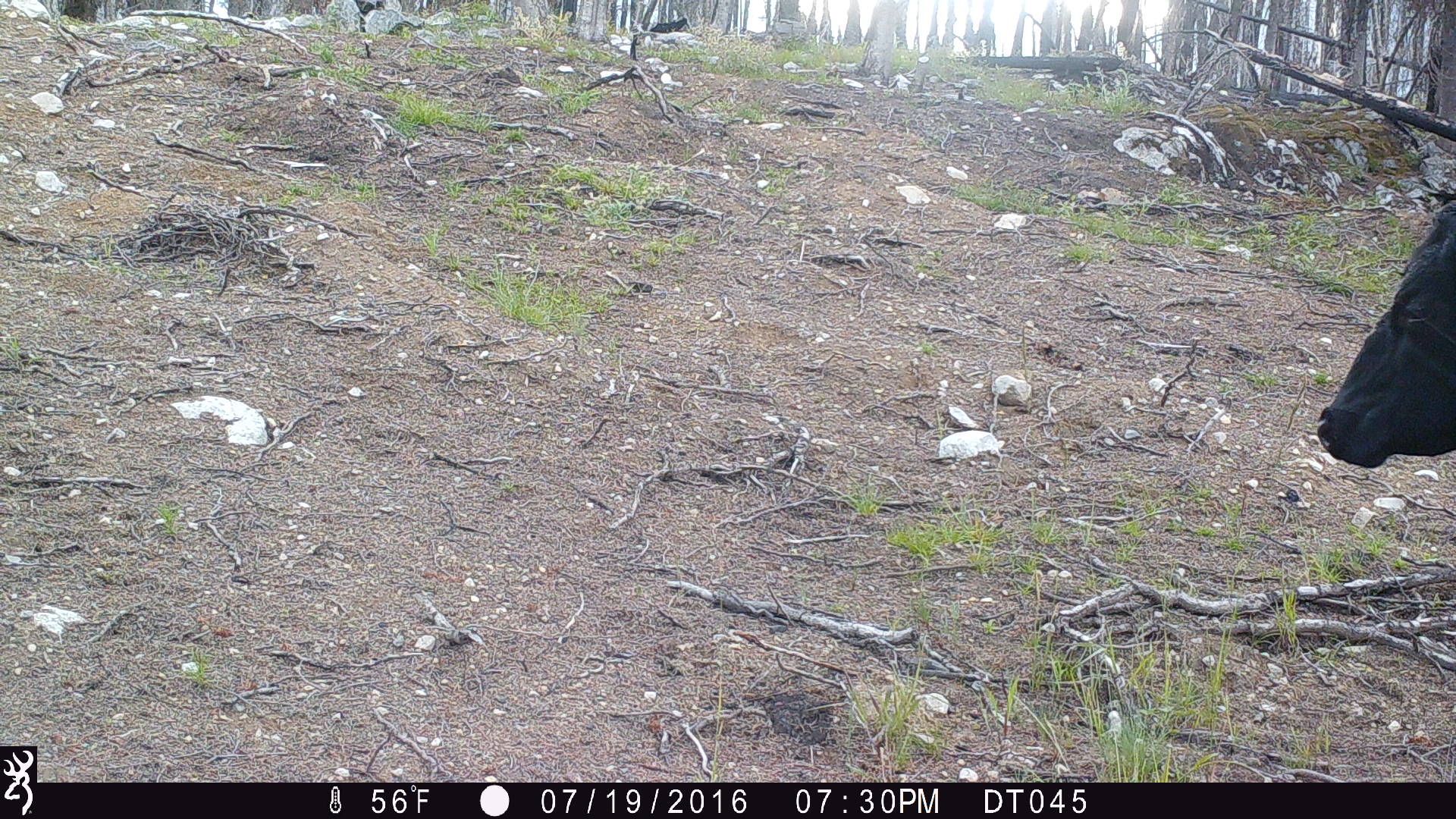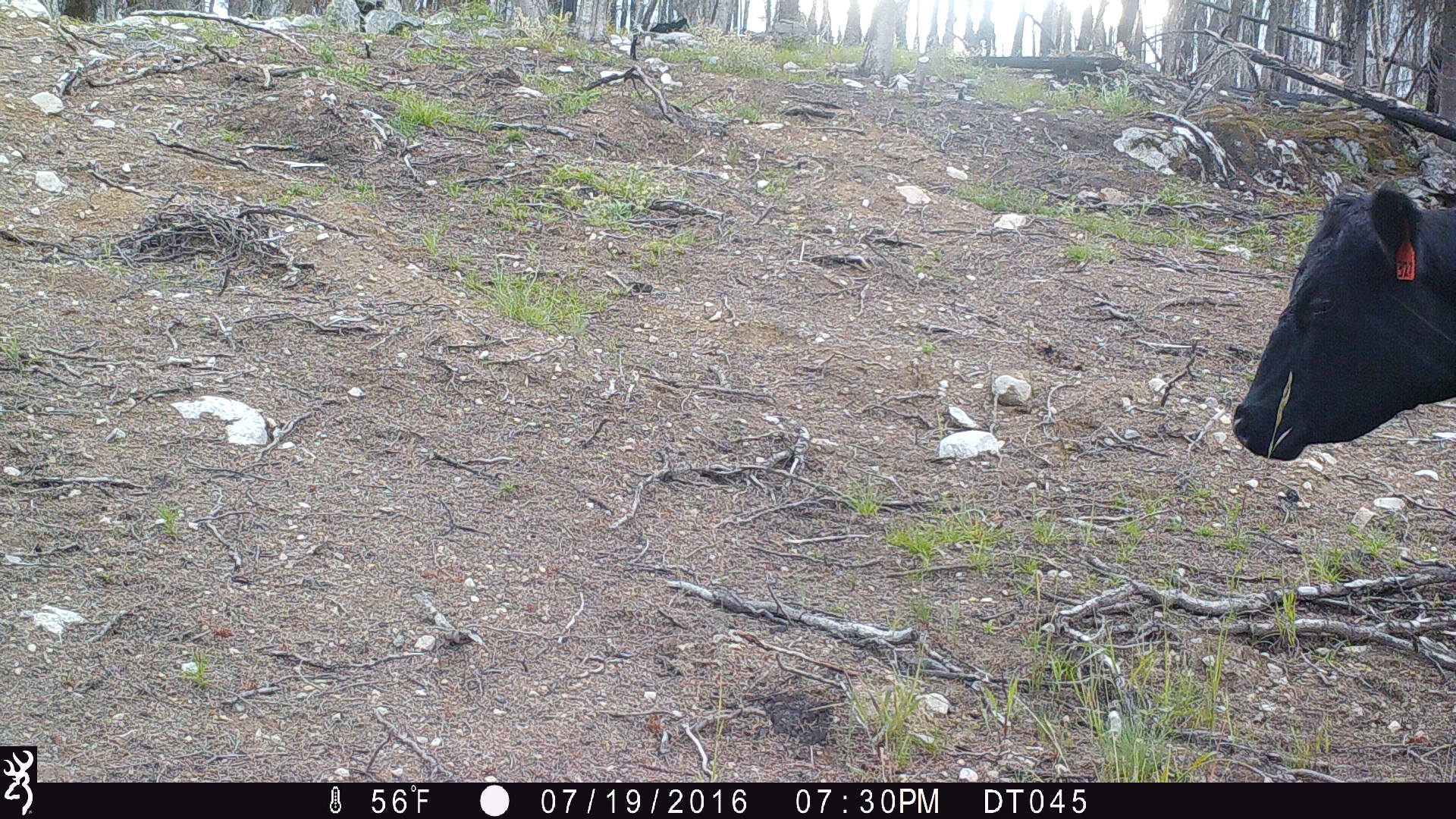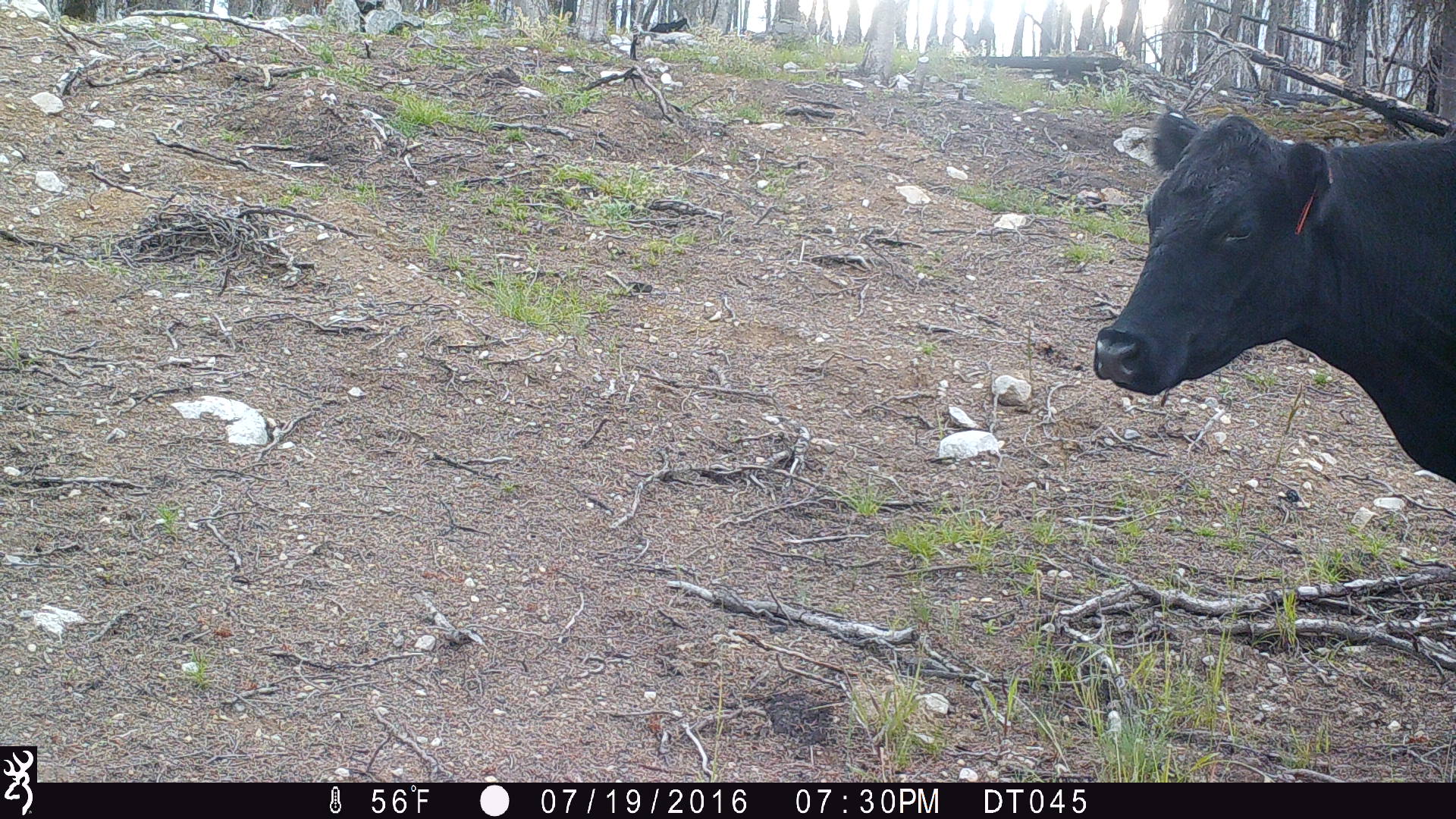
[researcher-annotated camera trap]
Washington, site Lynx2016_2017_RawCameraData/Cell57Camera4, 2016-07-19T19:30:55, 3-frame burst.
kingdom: Animalia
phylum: Chordata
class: Mammalia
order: Artiodactyla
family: Bovidae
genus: Bos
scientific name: Bos taurus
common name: domestic cattle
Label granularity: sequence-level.